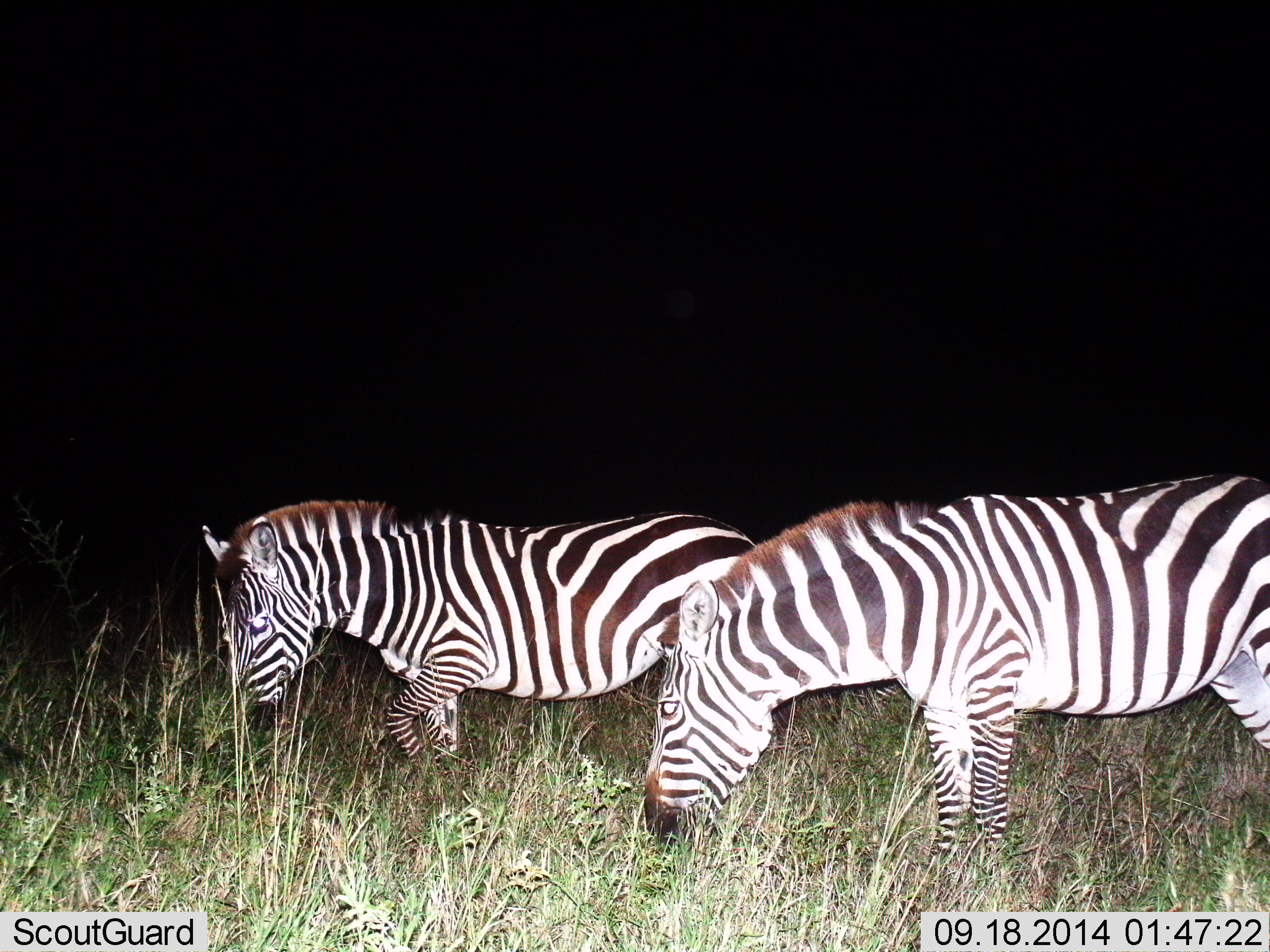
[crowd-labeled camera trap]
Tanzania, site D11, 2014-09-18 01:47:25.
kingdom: Animalia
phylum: Chordata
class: Mammalia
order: Perissodactyla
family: Equidae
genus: Equus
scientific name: Equus quagga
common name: plains zebra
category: zebra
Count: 2.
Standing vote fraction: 20%.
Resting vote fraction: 0%.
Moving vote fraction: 30%.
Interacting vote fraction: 0%.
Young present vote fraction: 0%.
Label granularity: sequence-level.